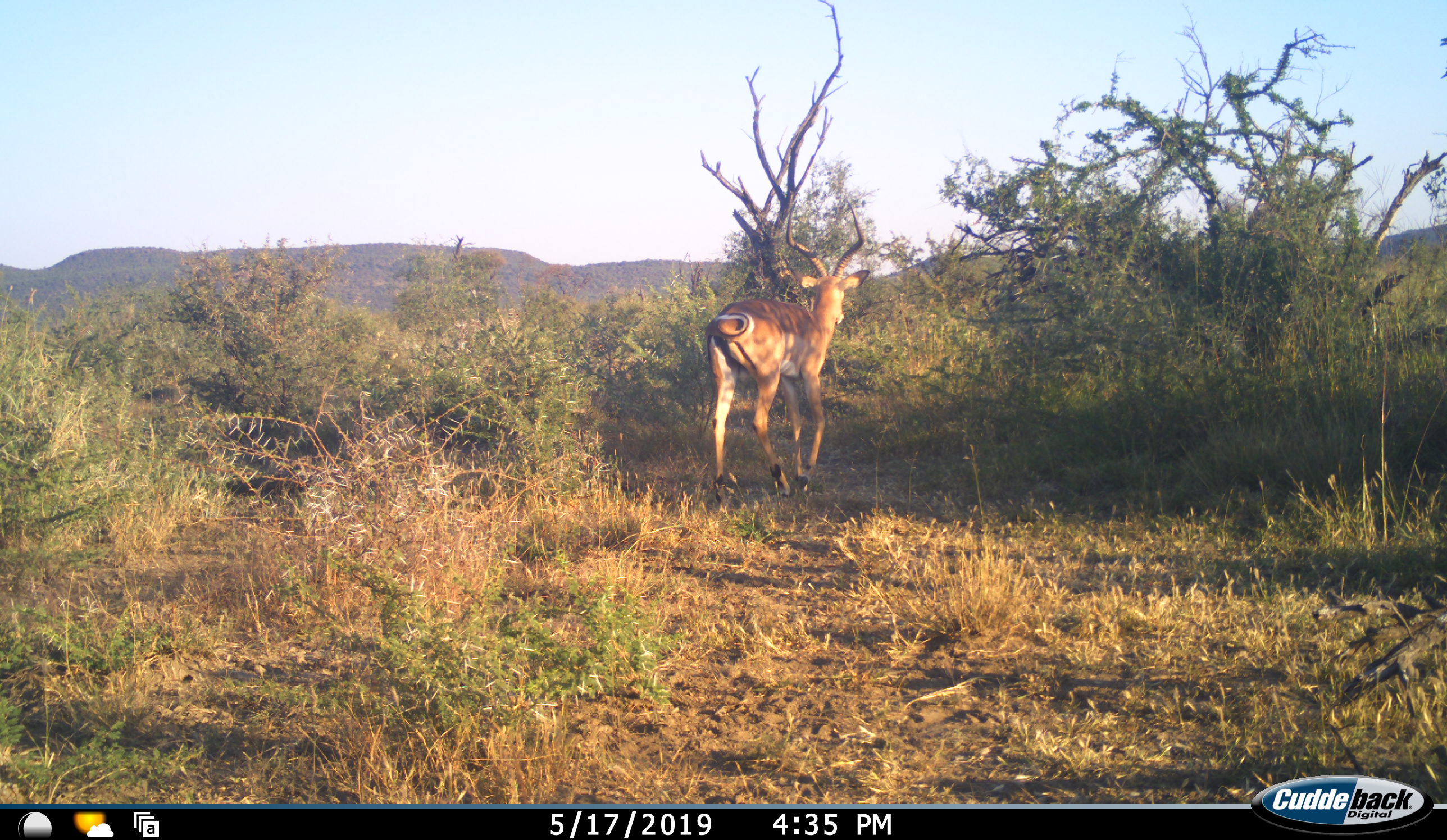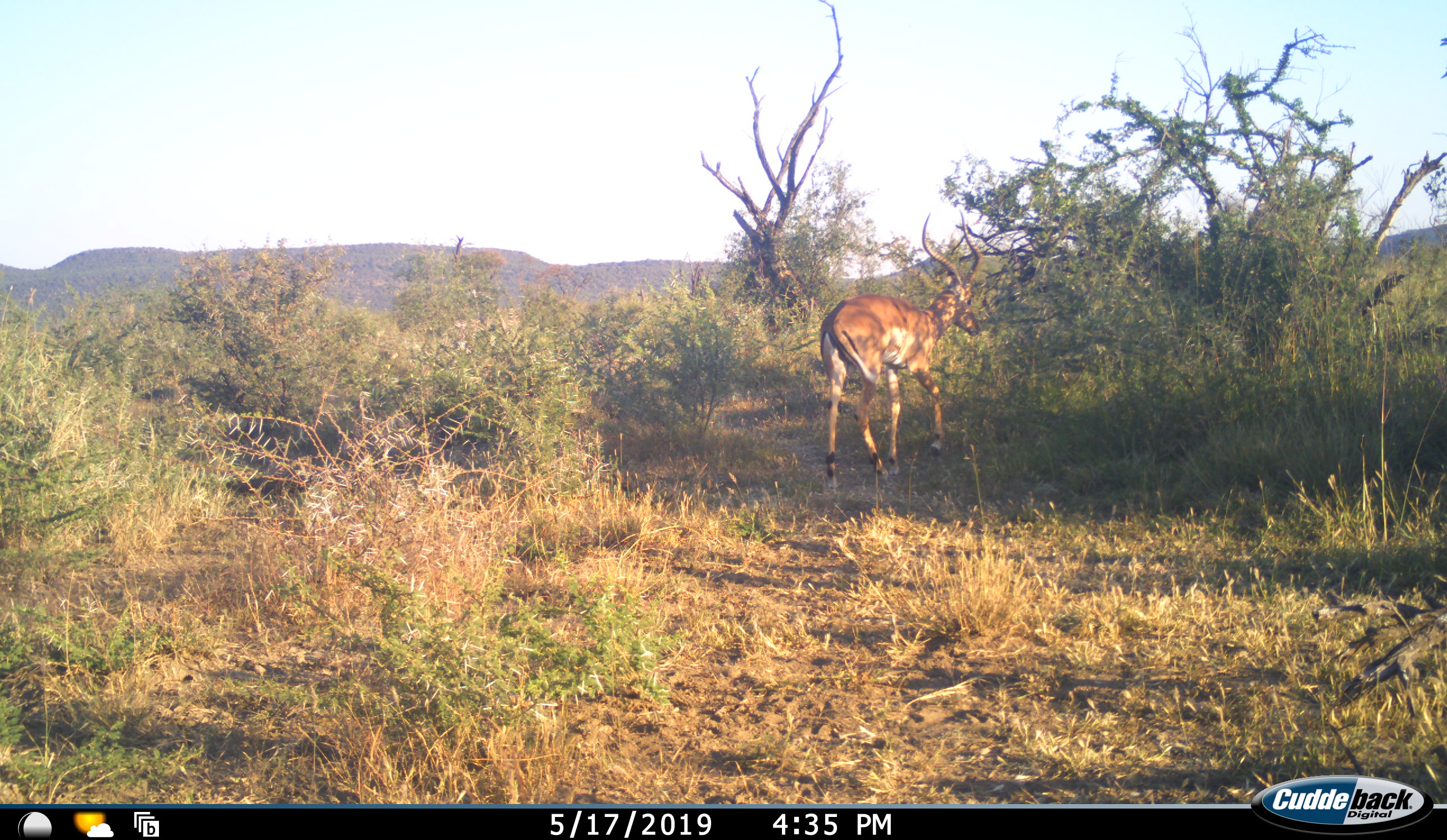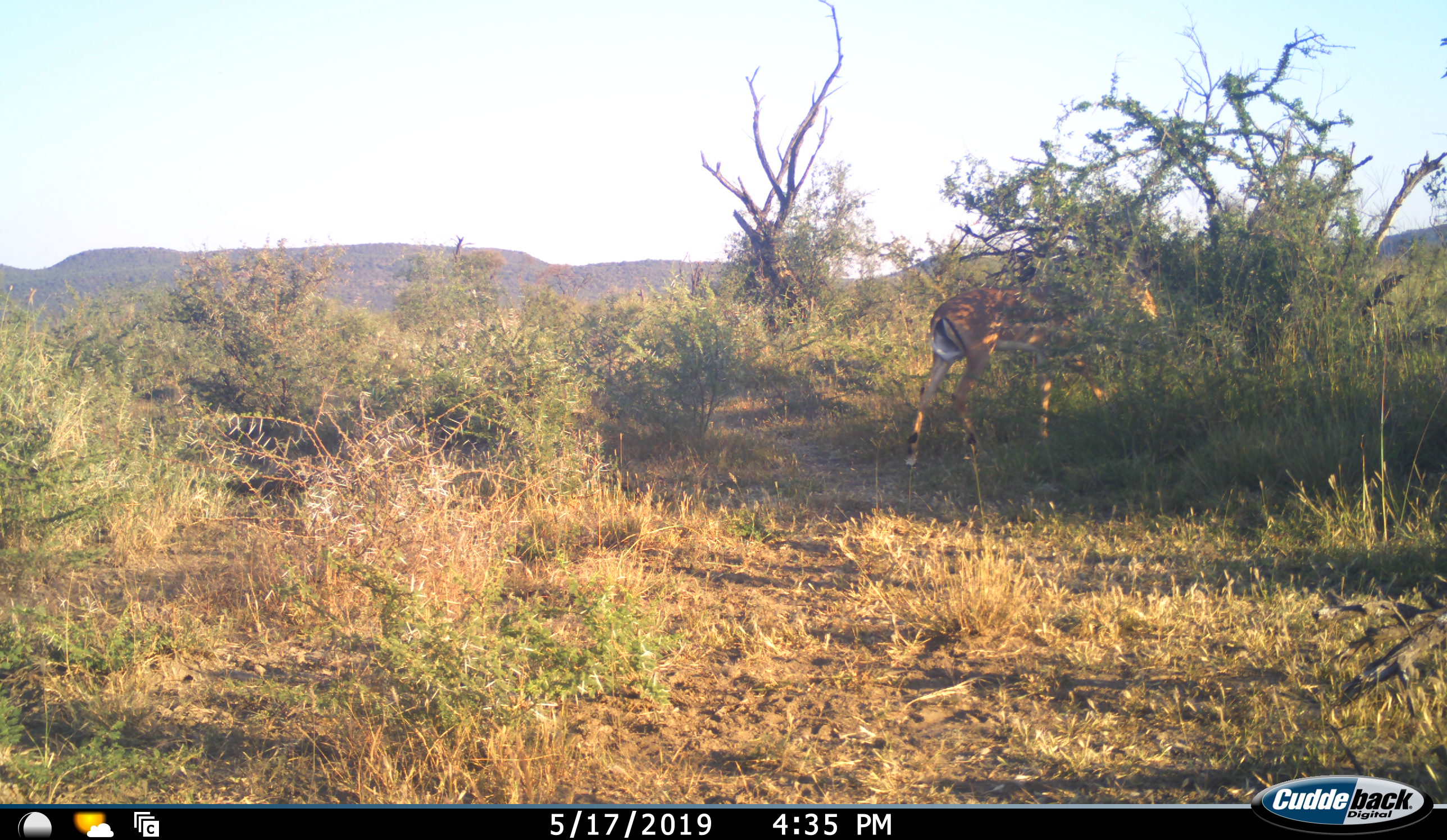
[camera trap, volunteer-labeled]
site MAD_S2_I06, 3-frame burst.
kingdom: Animalia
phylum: Chordata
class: Mammalia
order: Artiodactyla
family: Bovidae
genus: Aepyceros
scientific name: Aepyceros melampus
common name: impala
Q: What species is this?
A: Impala (Aepyceros melampus).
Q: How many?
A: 1.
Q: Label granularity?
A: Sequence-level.